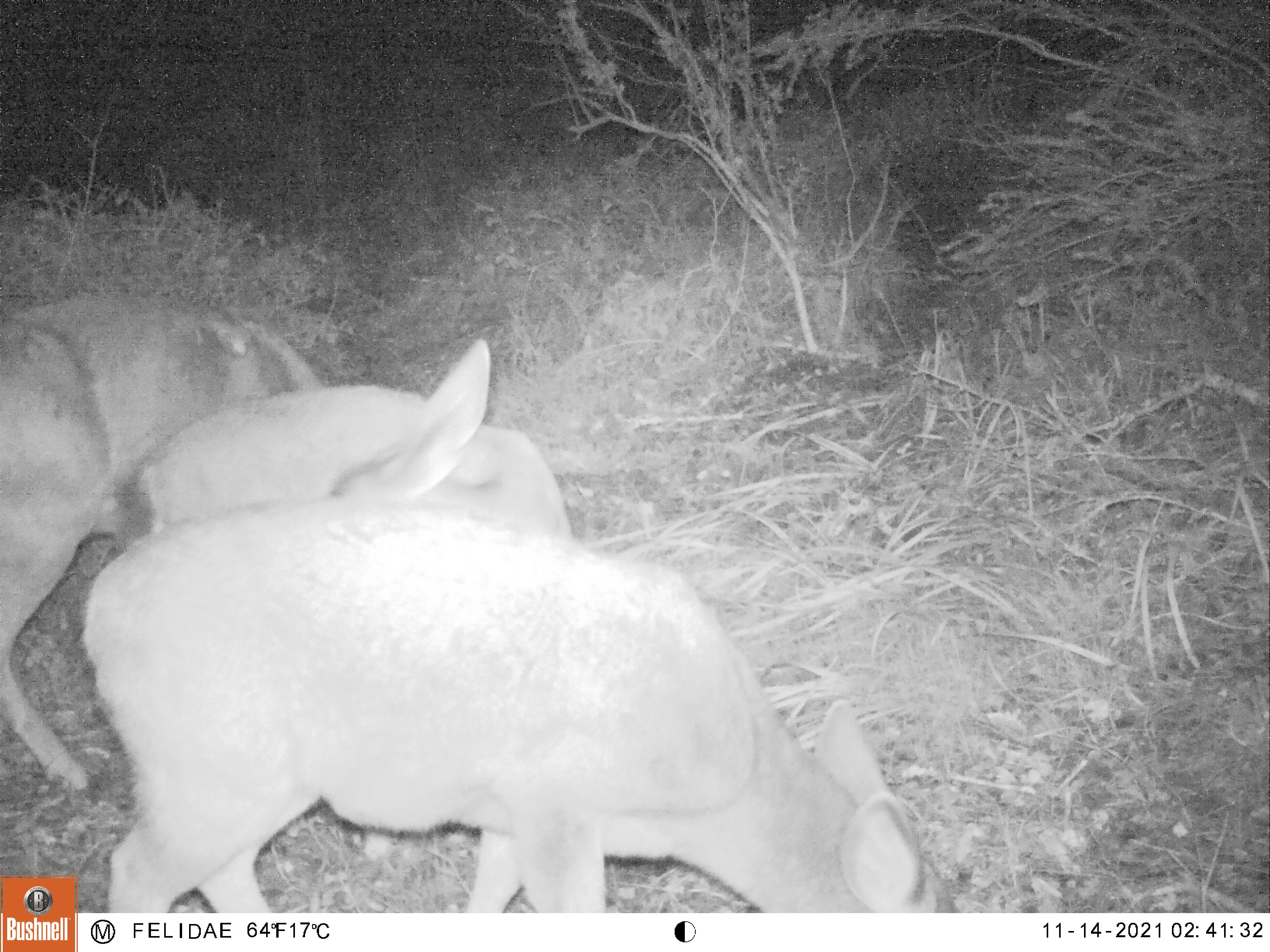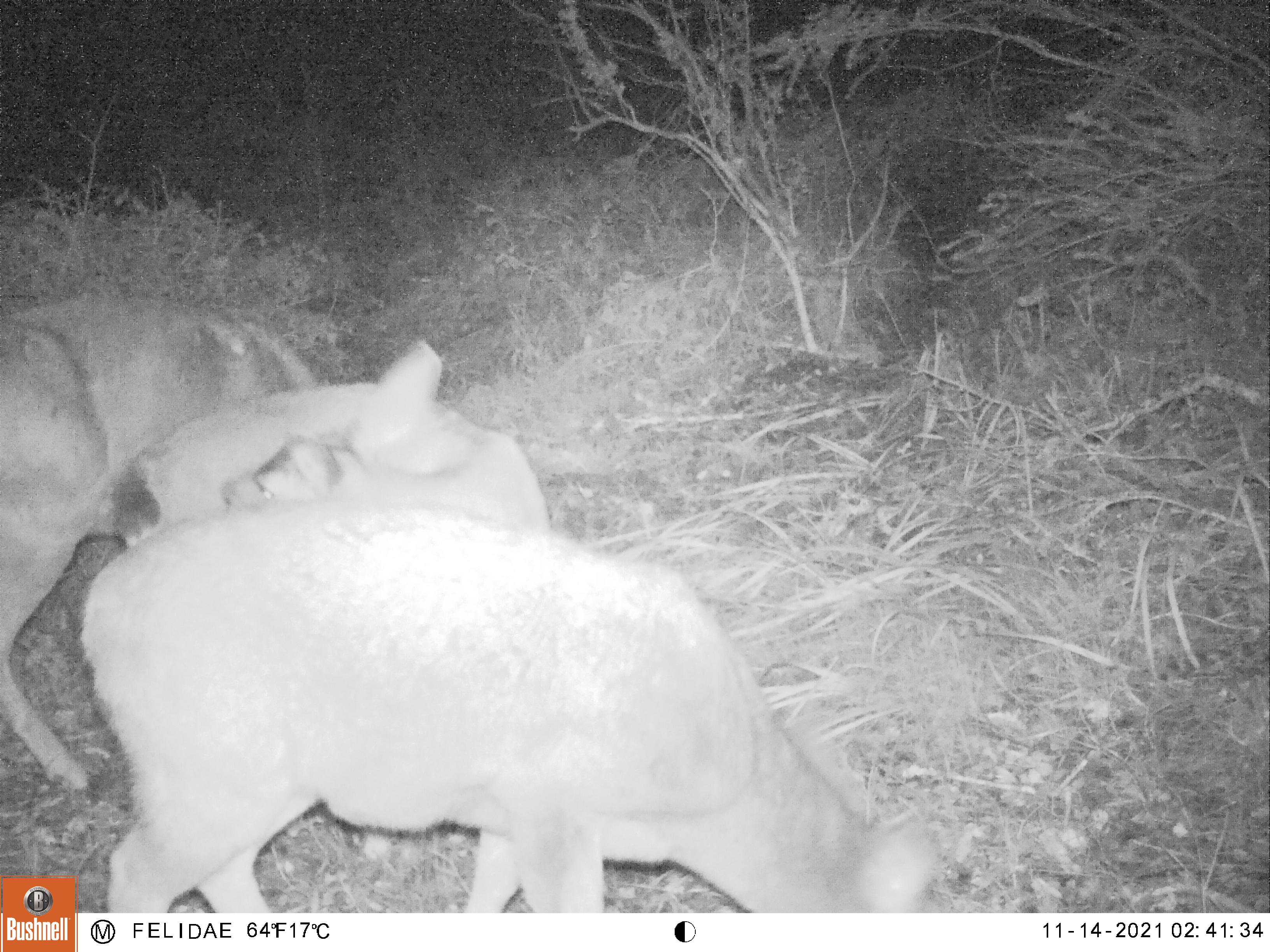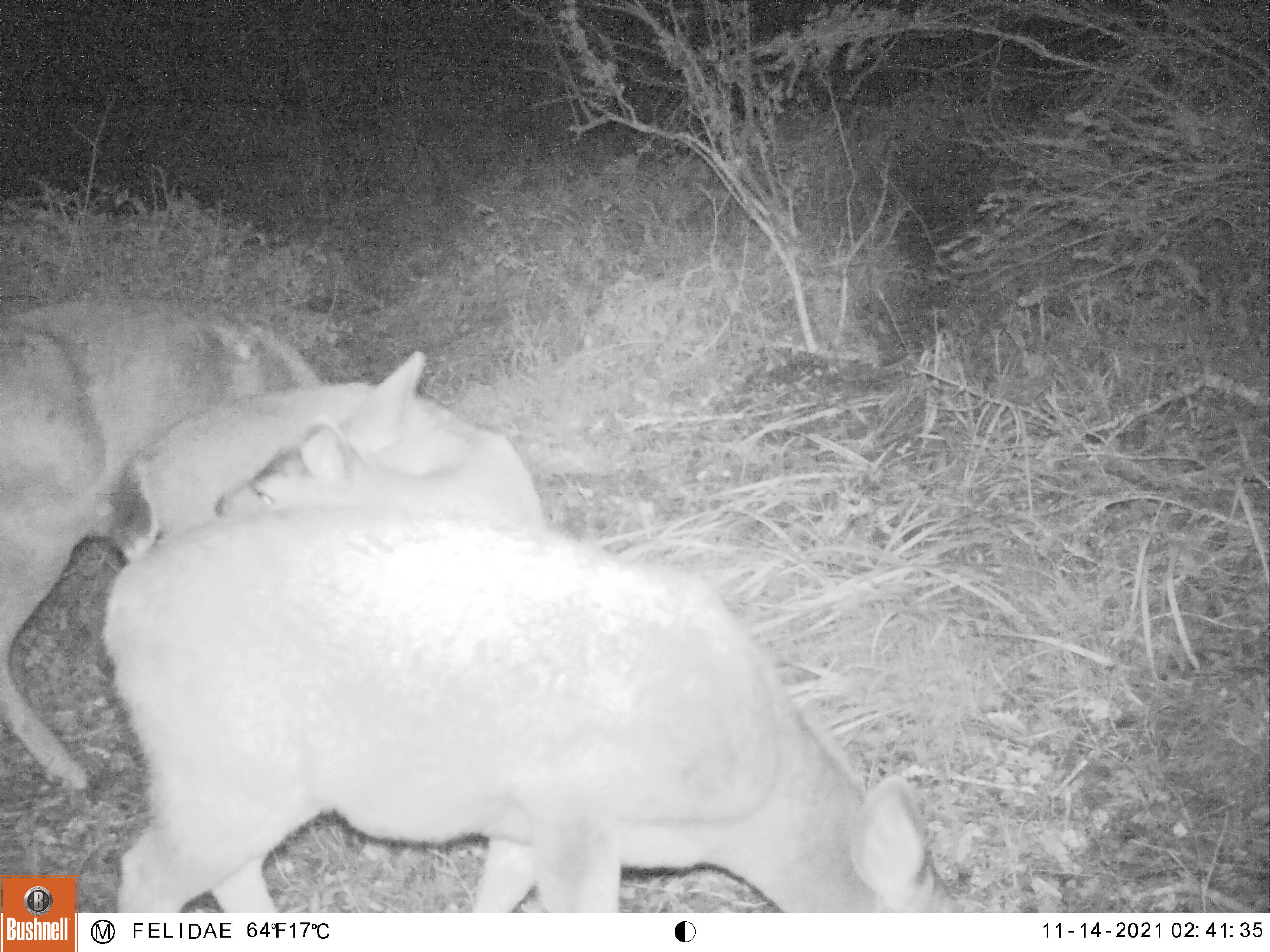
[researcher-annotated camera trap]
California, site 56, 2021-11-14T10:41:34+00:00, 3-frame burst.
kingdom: Animalia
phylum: Chordata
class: Mammalia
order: Artiodactyla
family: Cervidae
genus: Odocoileus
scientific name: Odocoileus hemionus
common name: mule deer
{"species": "mule deer (Odocoileus hemionus)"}